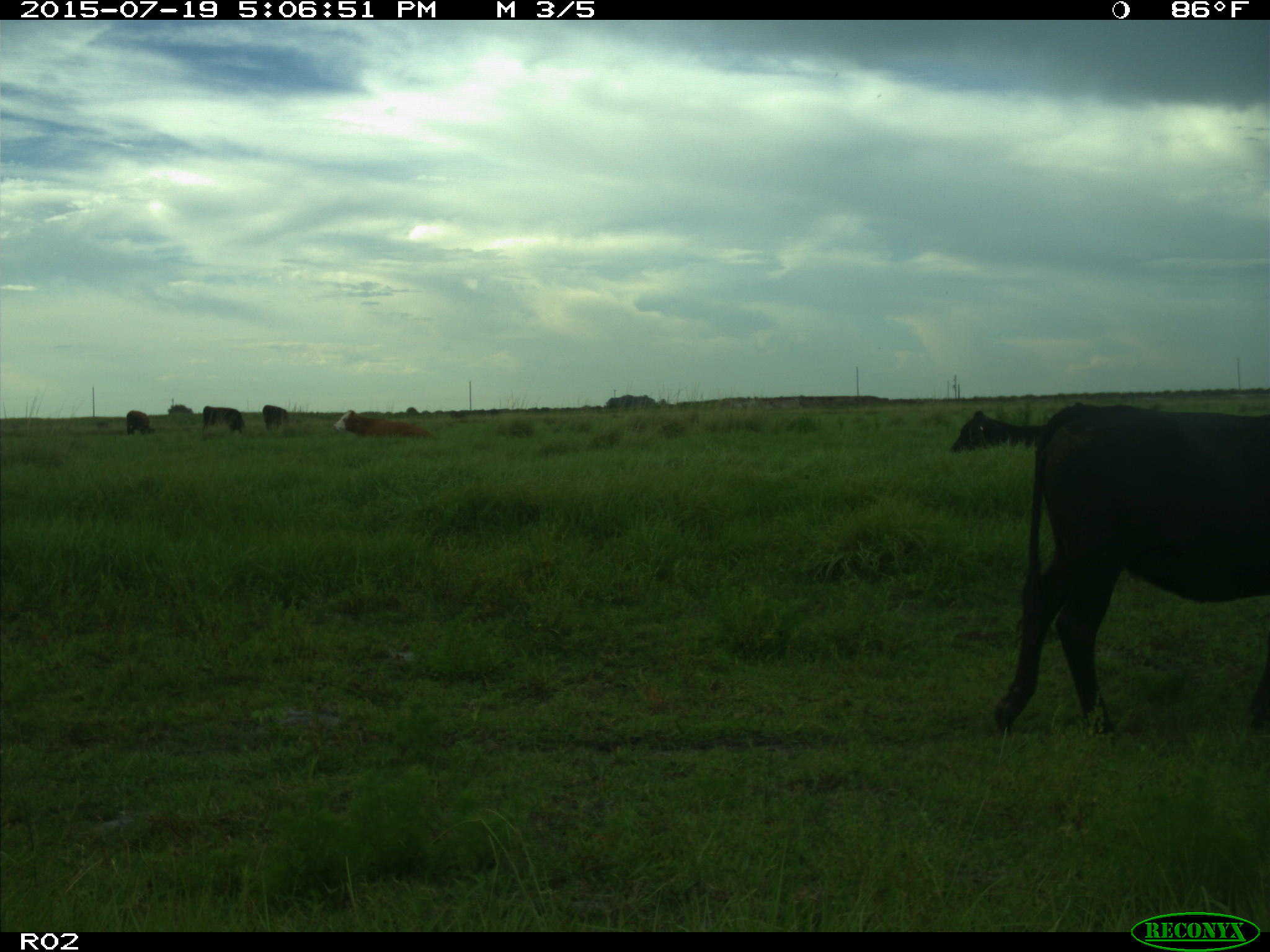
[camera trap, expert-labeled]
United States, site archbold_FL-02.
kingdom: Animalia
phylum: Chordata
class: Mammalia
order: Artiodactyla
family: Bovidae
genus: Bos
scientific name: Bos taurus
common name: domestic cow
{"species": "Bos taurus (domestic cow)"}